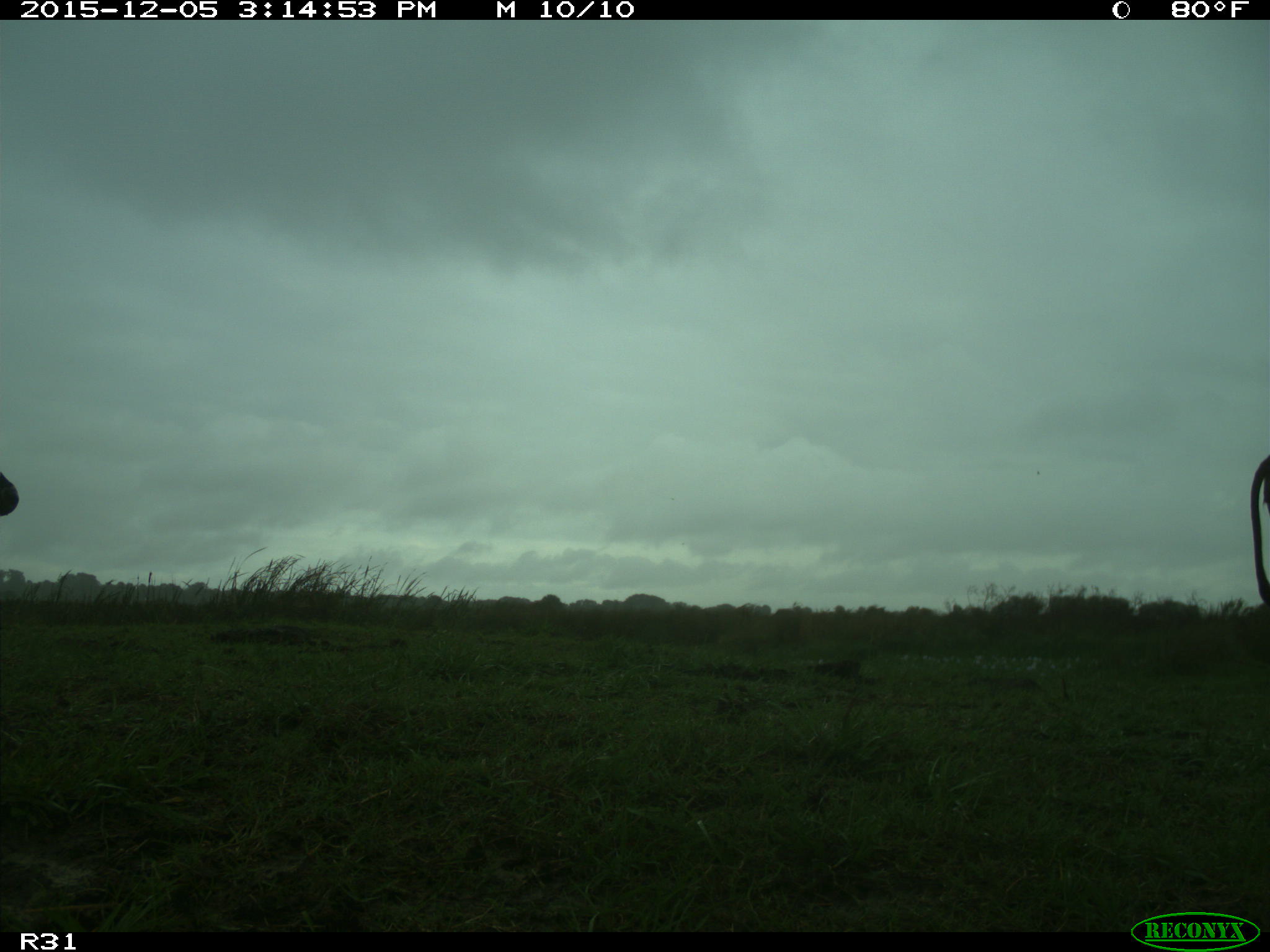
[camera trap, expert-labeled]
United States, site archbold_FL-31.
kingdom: Animalia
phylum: Chordata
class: Mammalia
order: Artiodactyla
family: Bovidae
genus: Bos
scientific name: Bos taurus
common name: domestic cow